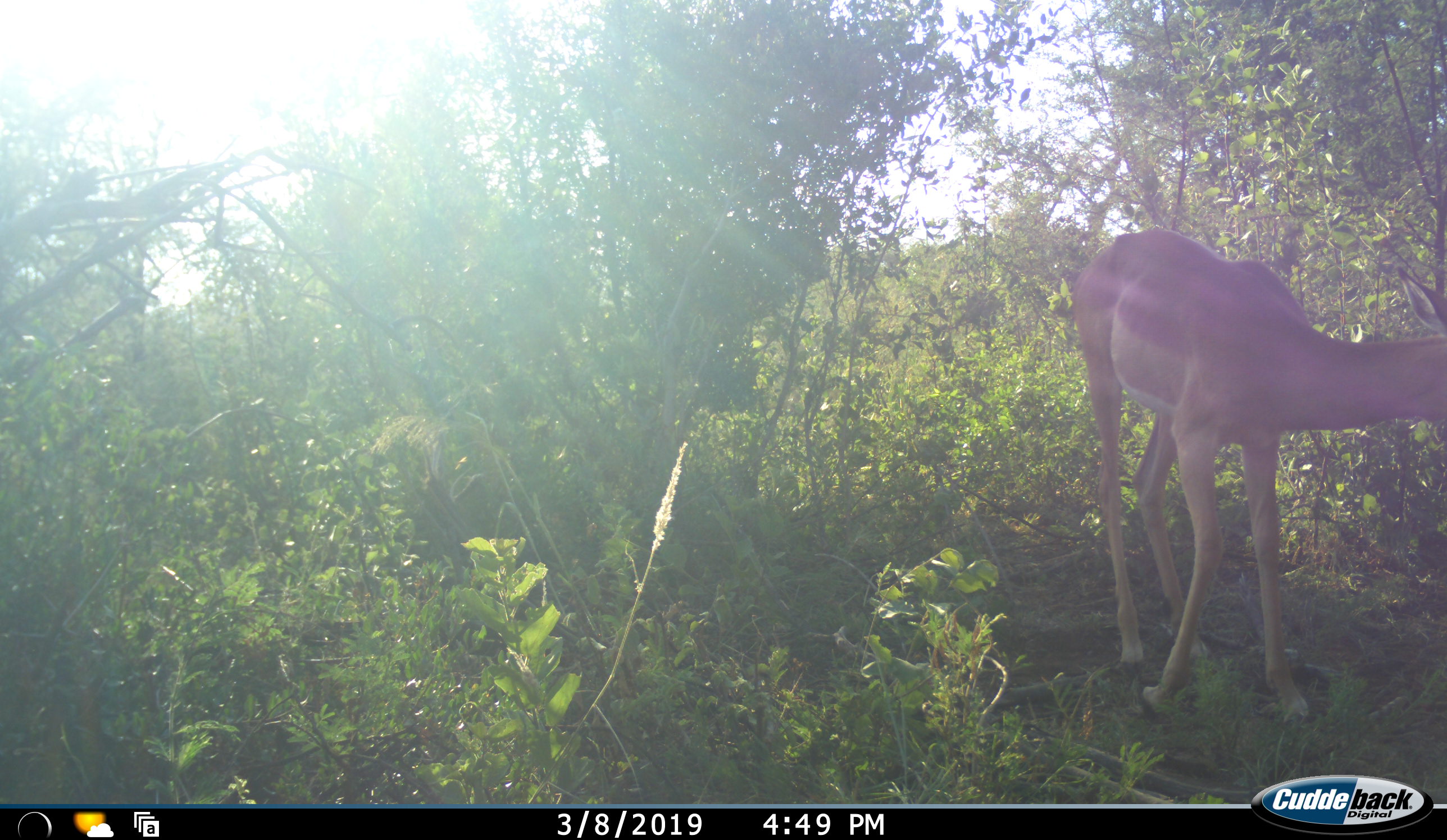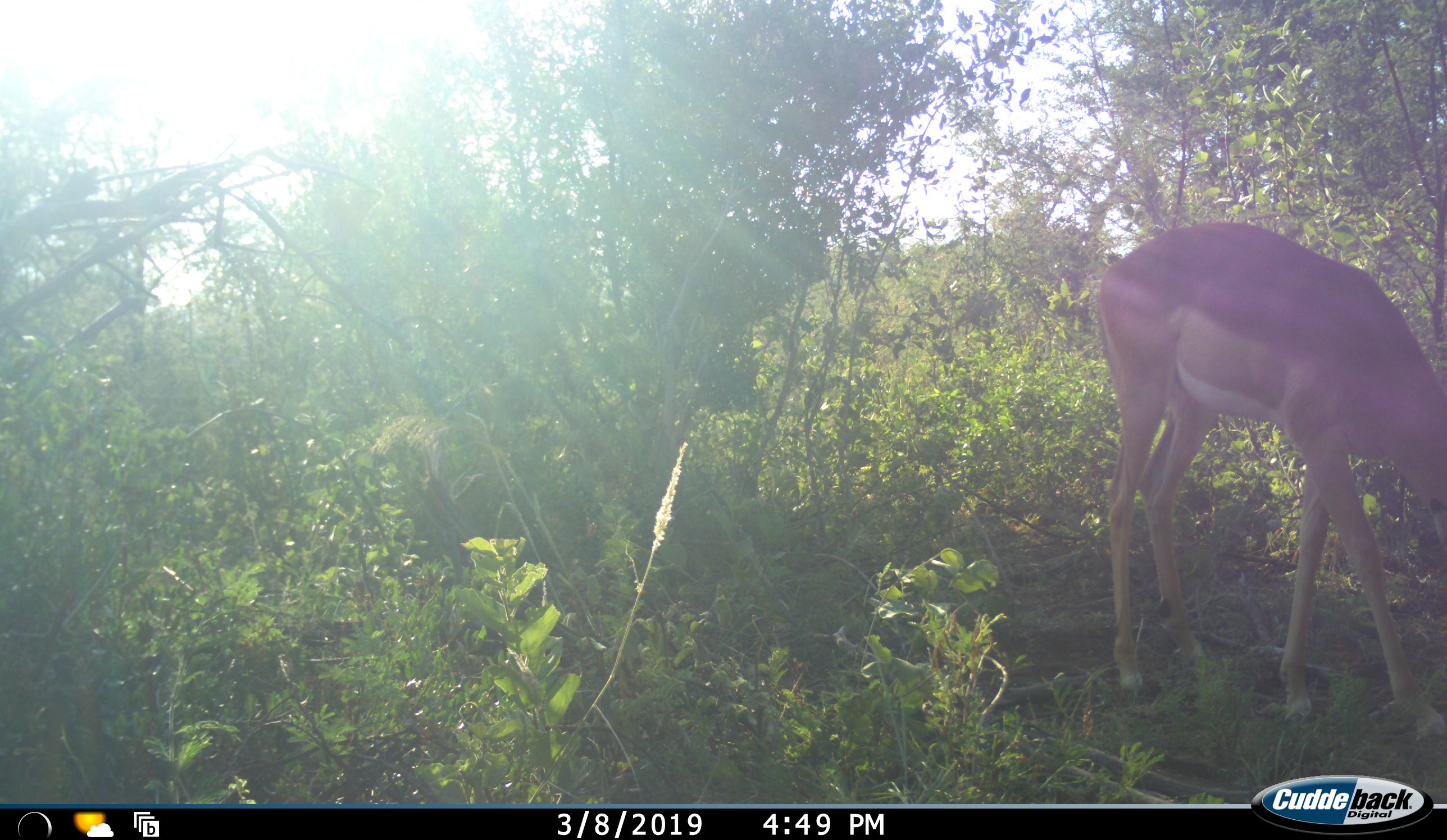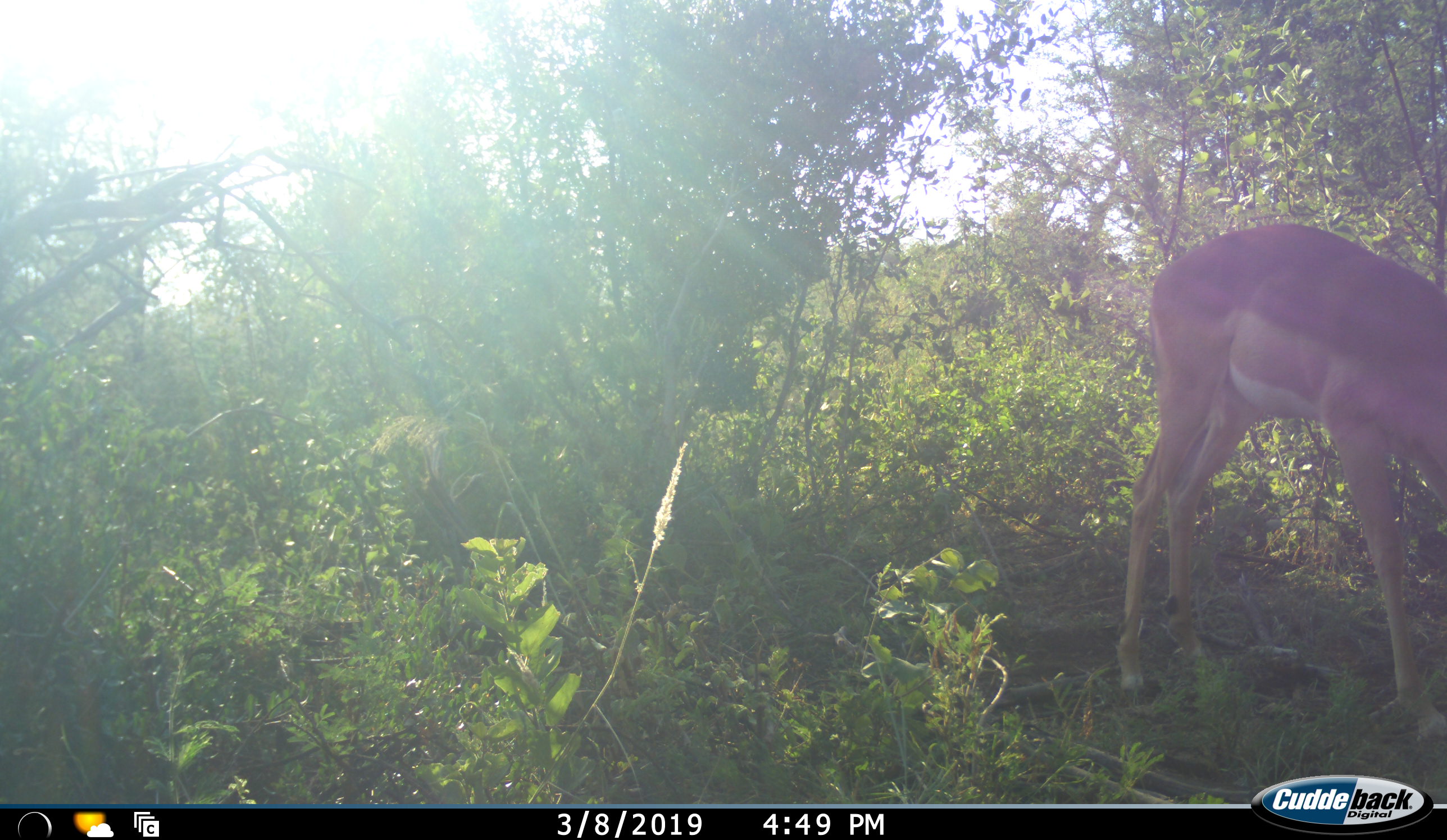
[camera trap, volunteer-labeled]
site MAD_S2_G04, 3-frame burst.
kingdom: Animalia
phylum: Chordata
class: Mammalia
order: Artiodactyla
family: Bovidae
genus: Aepyceros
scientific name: Aepyceros melampus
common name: impala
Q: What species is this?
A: Impala (Aepyceros melampus).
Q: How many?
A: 1.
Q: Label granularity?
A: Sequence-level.